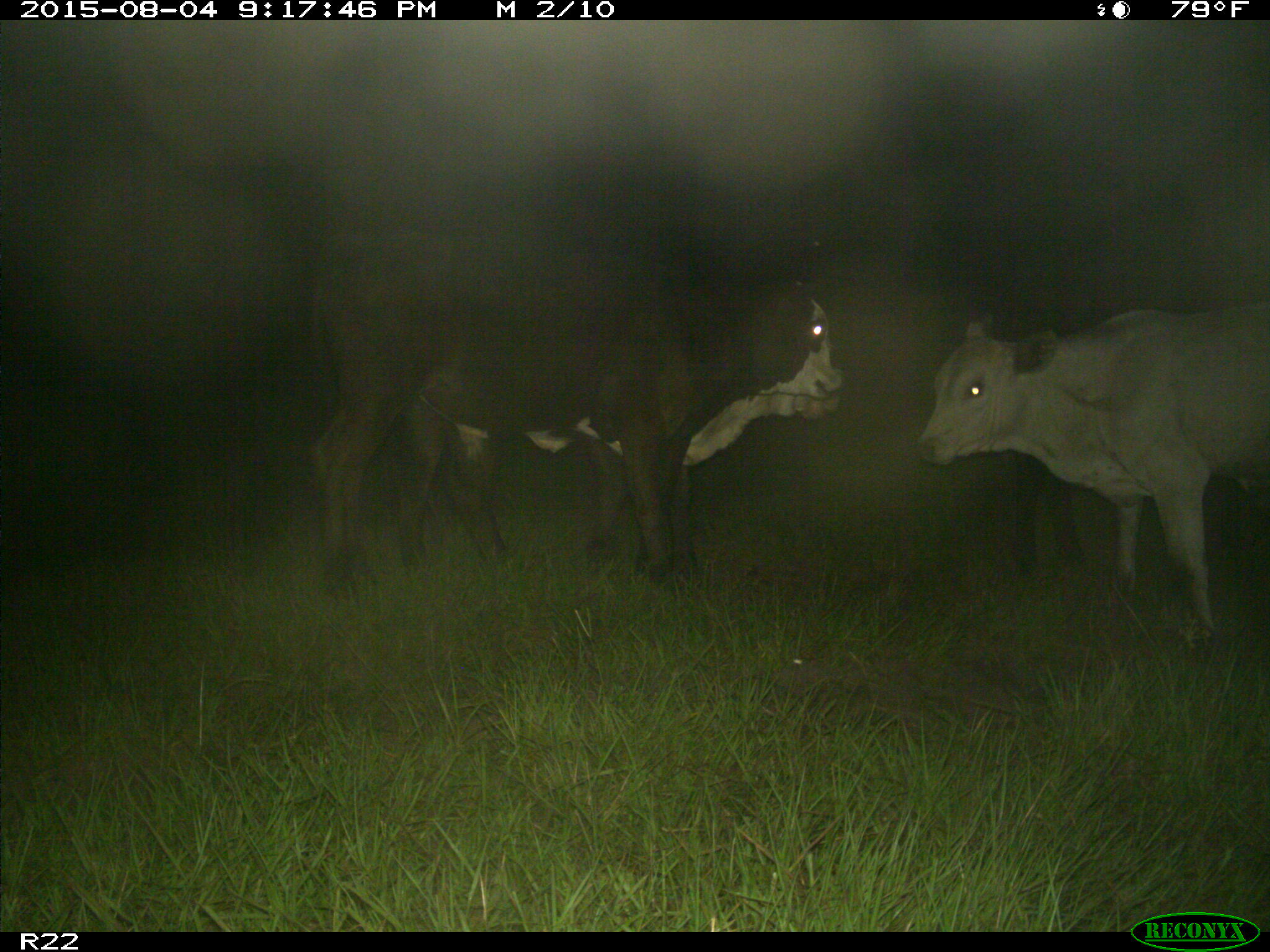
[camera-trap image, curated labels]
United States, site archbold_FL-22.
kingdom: Animalia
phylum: Chordata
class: Mammalia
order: Artiodactyla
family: Bovidae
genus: Bos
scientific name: Bos taurus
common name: domestic cow